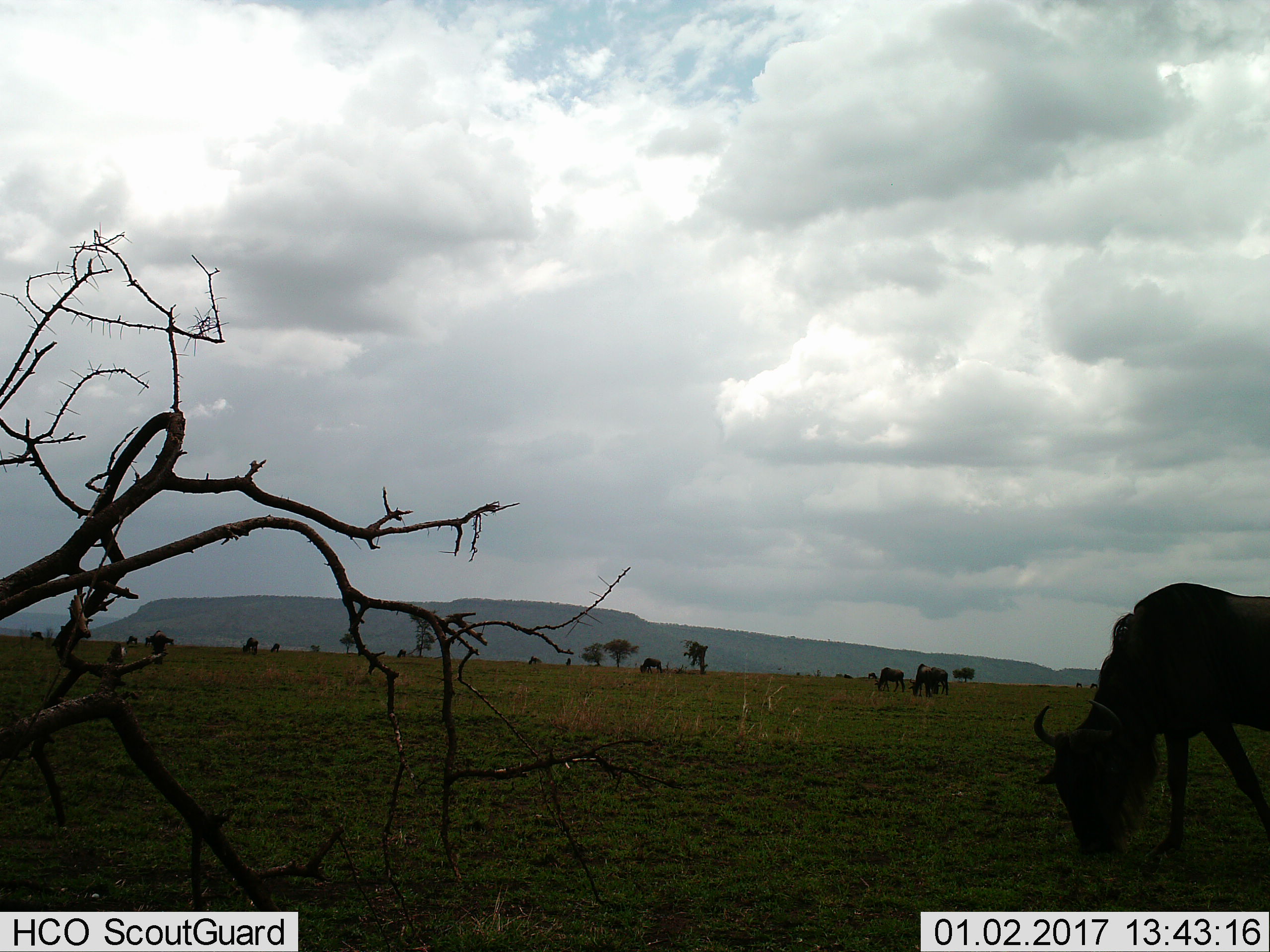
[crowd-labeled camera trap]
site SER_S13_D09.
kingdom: Animalia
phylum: Chordata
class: Mammalia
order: Artiodactyla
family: Bovidae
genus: Connochaetes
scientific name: Connochaetes taurinus taurinus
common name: blue wildebeest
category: wildebeestblue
Wildebeestblue (blue wildebeest) (Connochaetes taurinus taurinus), count 11-50. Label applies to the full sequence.